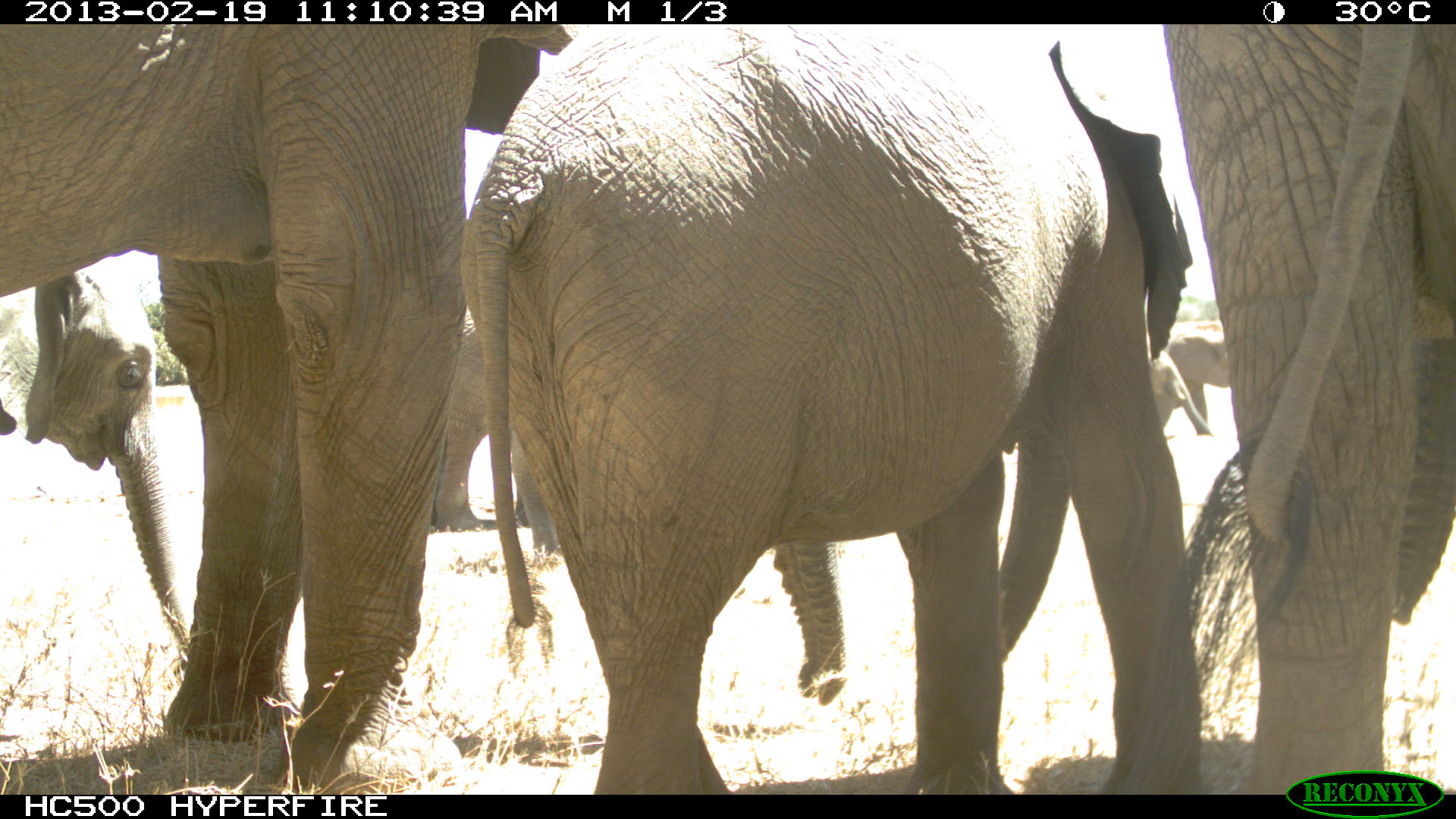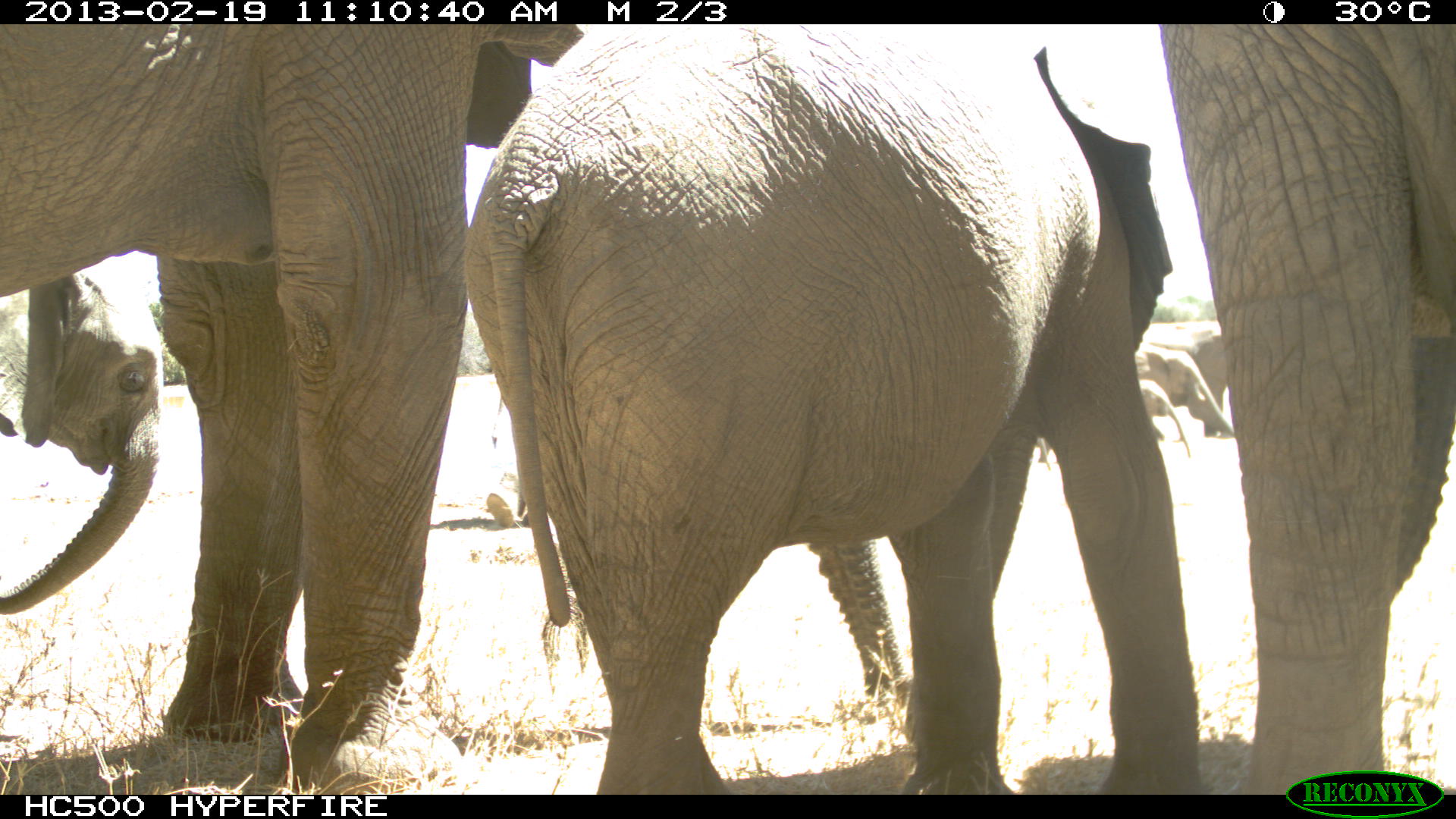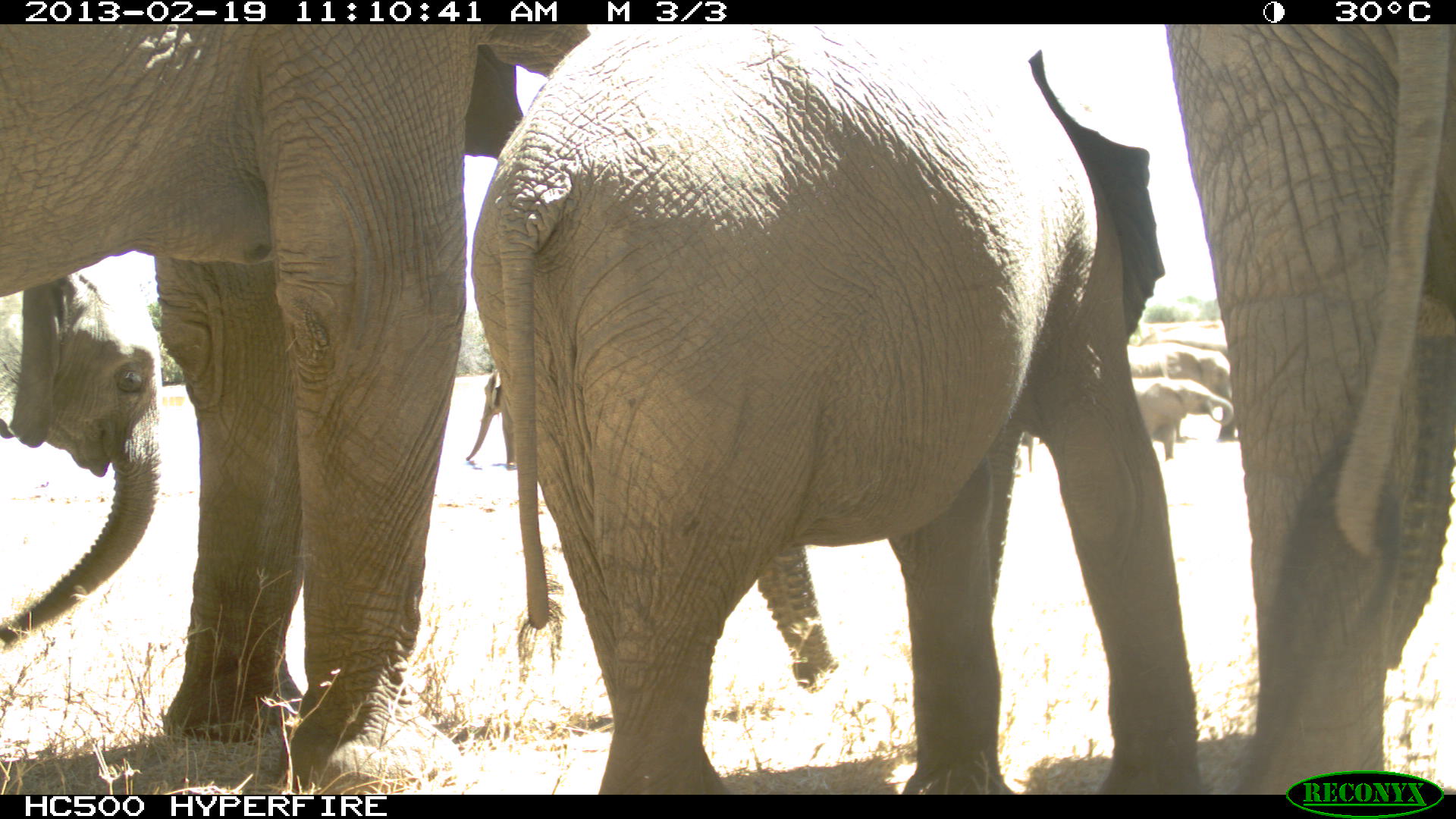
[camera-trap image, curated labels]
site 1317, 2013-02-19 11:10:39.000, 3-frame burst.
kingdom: Animalia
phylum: Chordata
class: Mammalia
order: Proboscidea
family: Elephantidae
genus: Loxodonta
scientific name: Loxodonta africana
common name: african bush elephant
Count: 6.